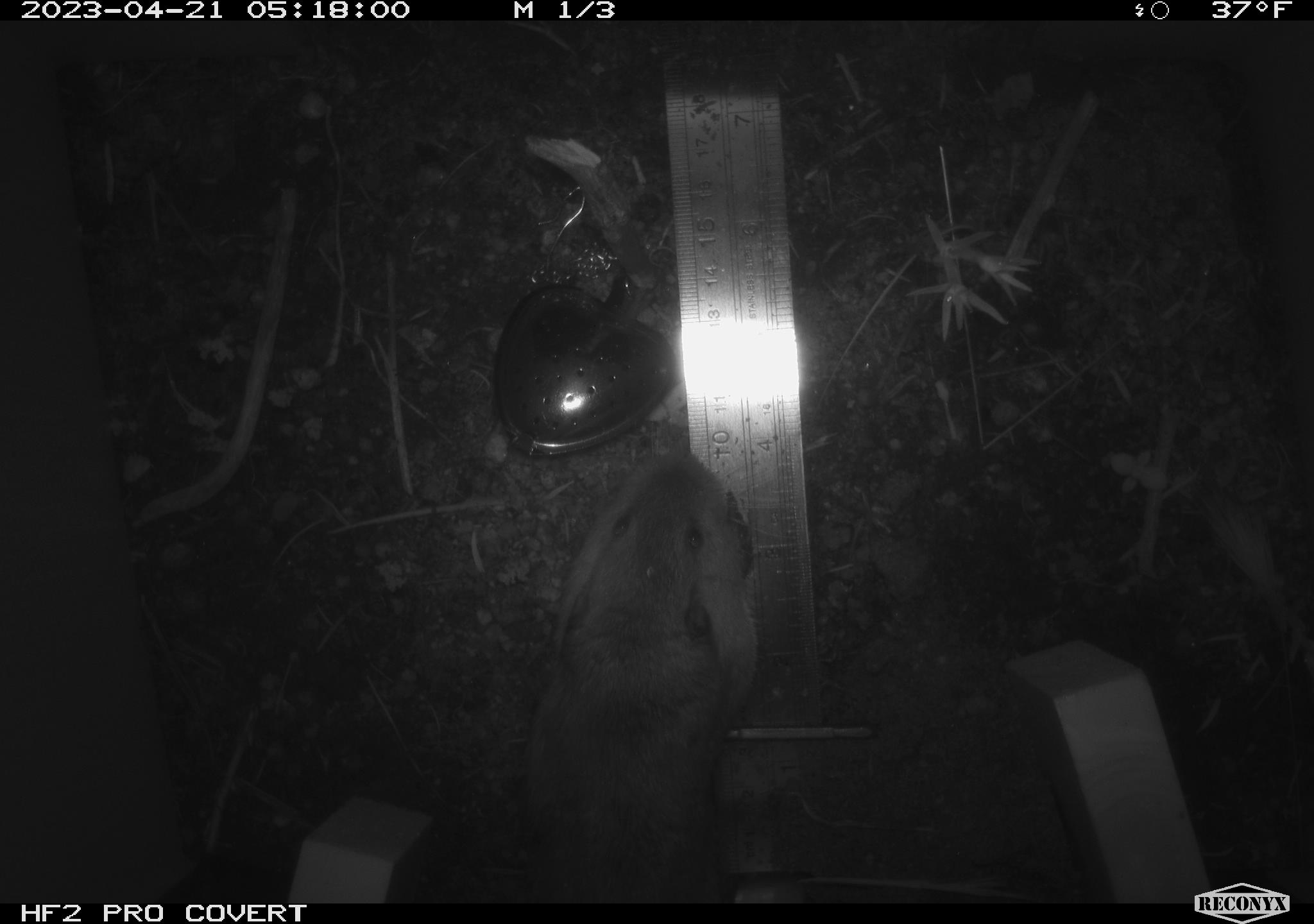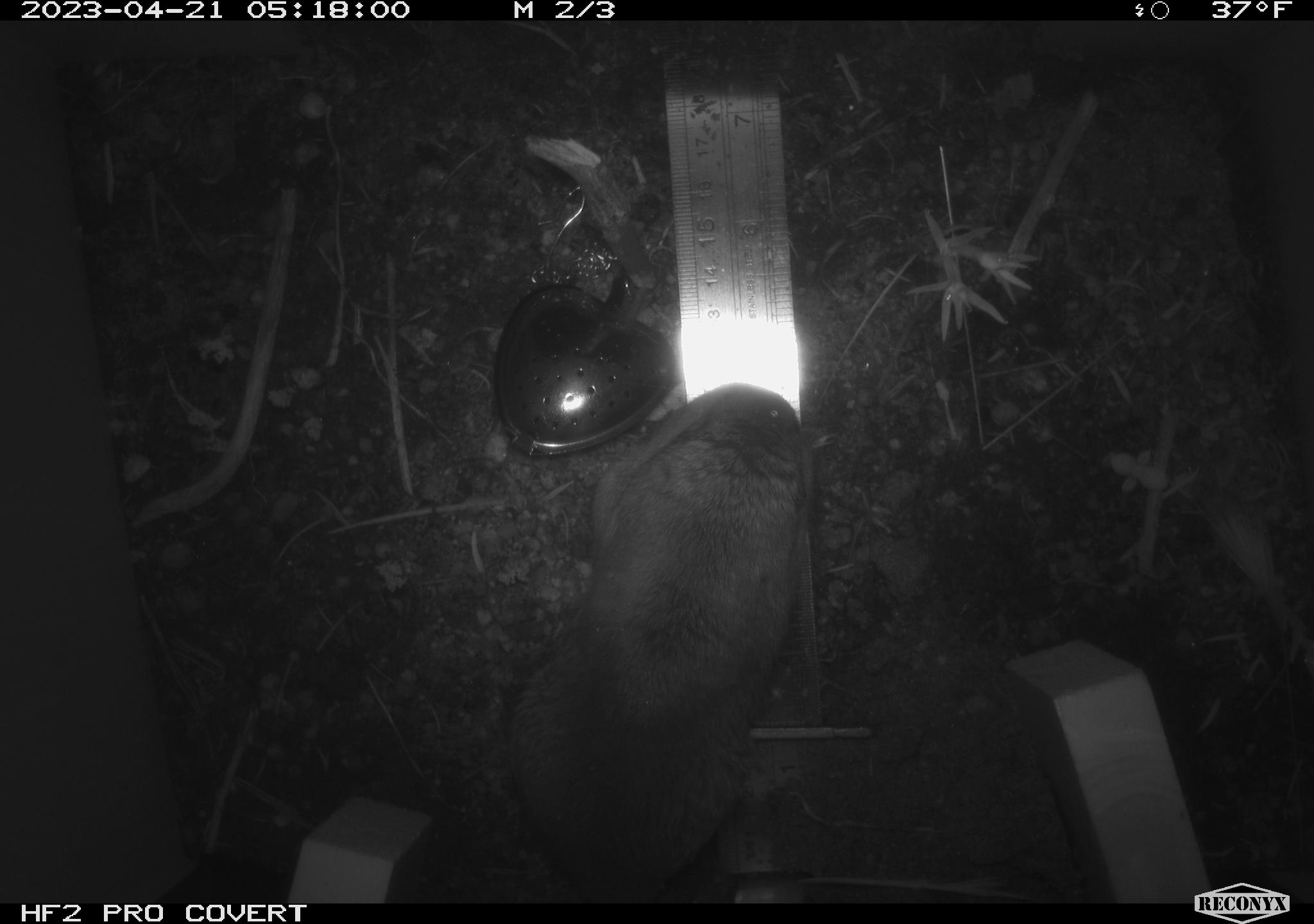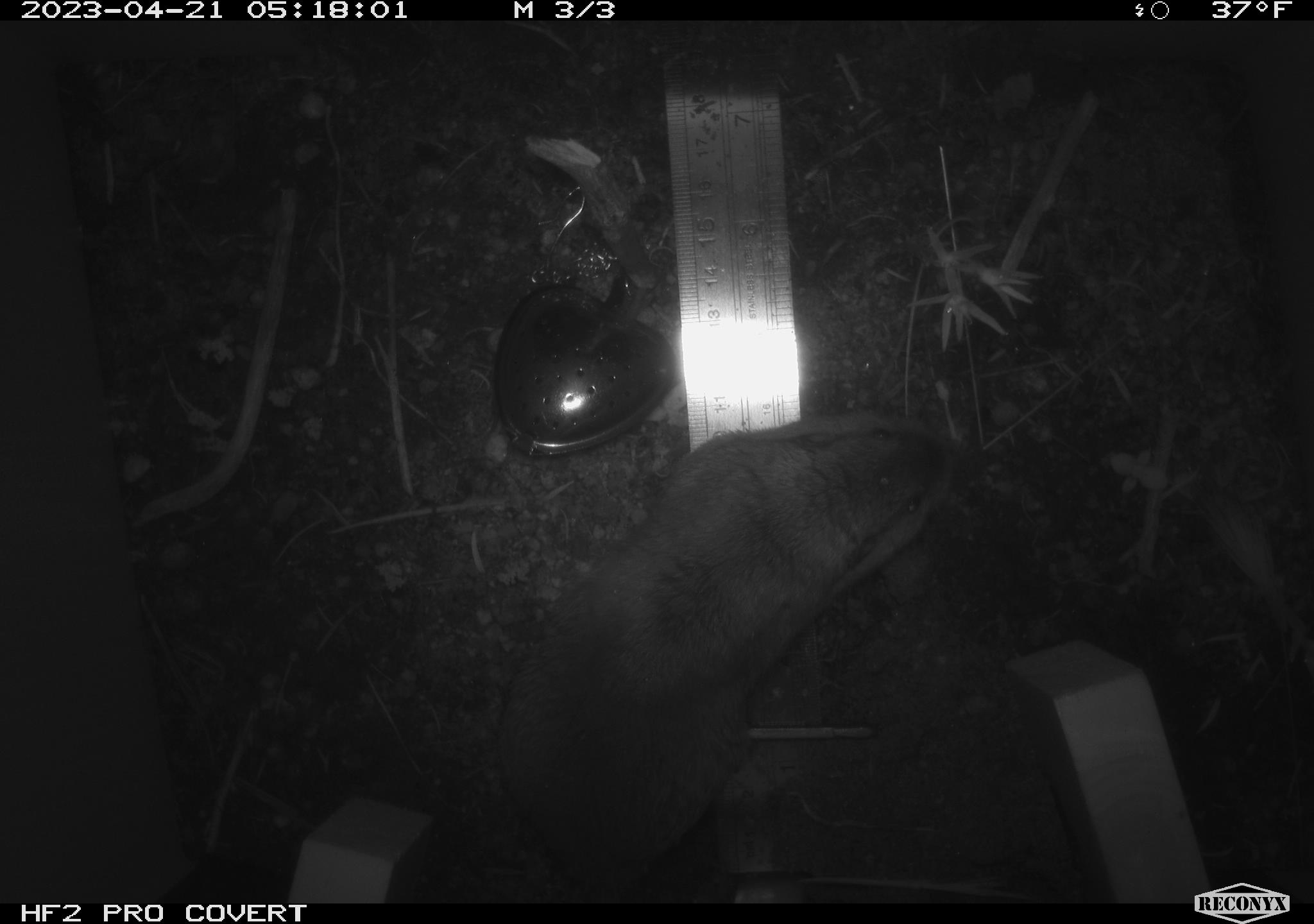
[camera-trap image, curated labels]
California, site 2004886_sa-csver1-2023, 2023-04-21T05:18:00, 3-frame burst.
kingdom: Animalia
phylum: Chordata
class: Mammalia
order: Rodentia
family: Cricetidae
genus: Microtus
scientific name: Microtus californicus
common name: california vole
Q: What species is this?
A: California vole (Microtus californicus).